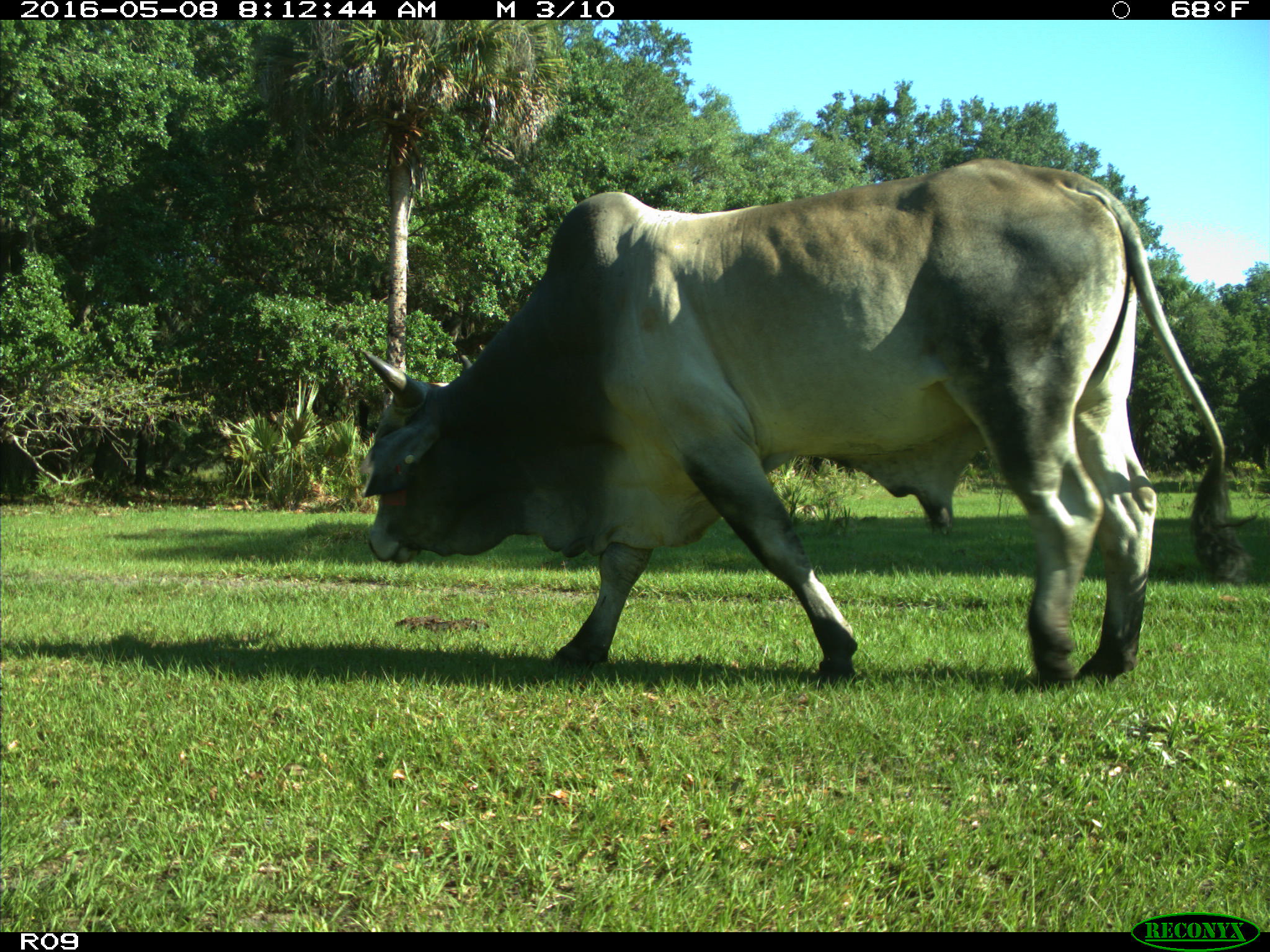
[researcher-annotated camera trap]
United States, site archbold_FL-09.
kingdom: Animalia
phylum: Chordata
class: Mammalia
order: Artiodactyla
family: Bovidae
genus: Bos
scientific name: Bos taurus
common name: domestic cow